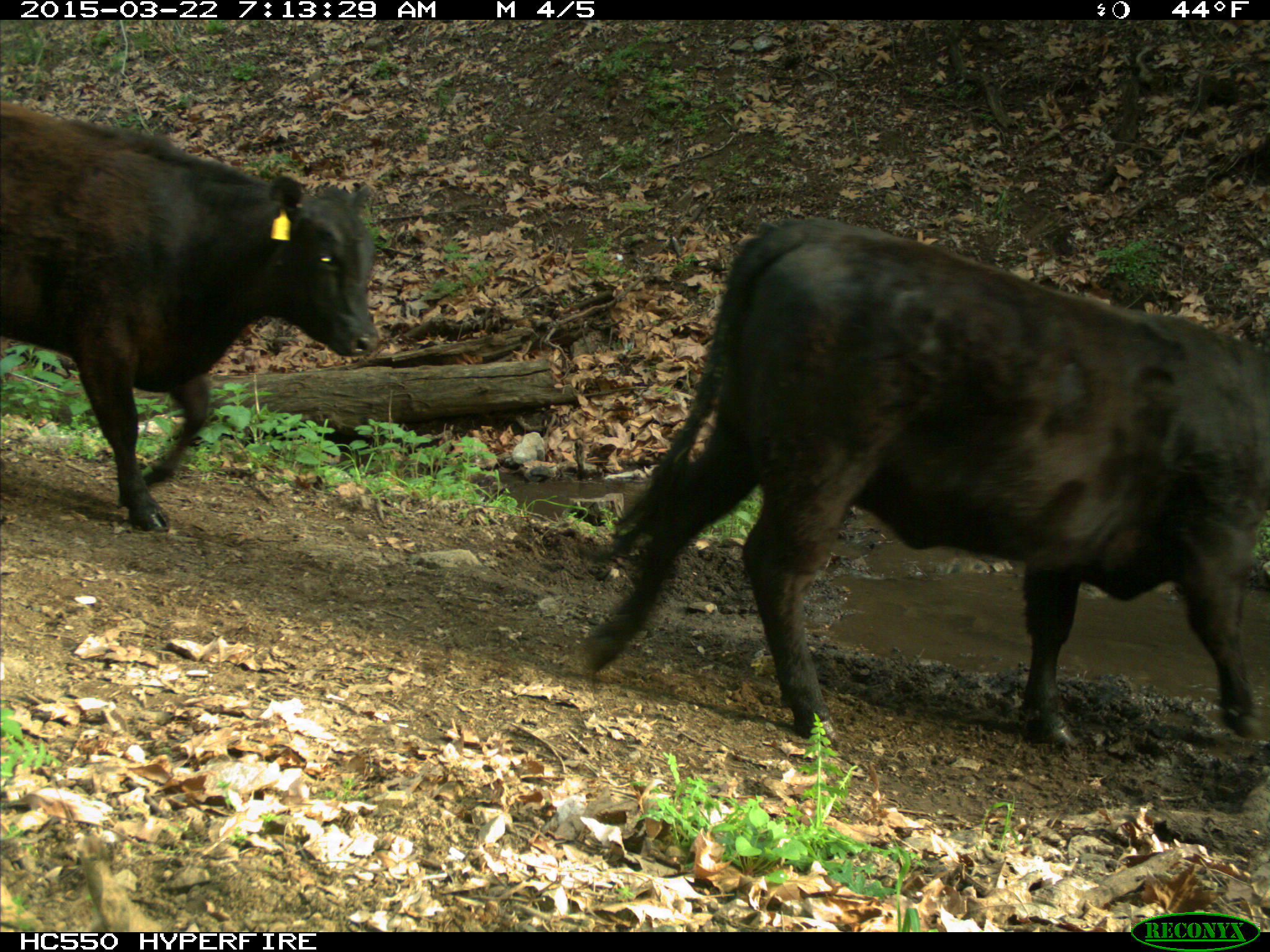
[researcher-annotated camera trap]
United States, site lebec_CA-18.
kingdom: Animalia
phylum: Chordata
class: Mammalia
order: Artiodactyla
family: Bovidae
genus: Bos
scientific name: Bos taurus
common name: domestic cow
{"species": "Bos taurus (domestic cow)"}